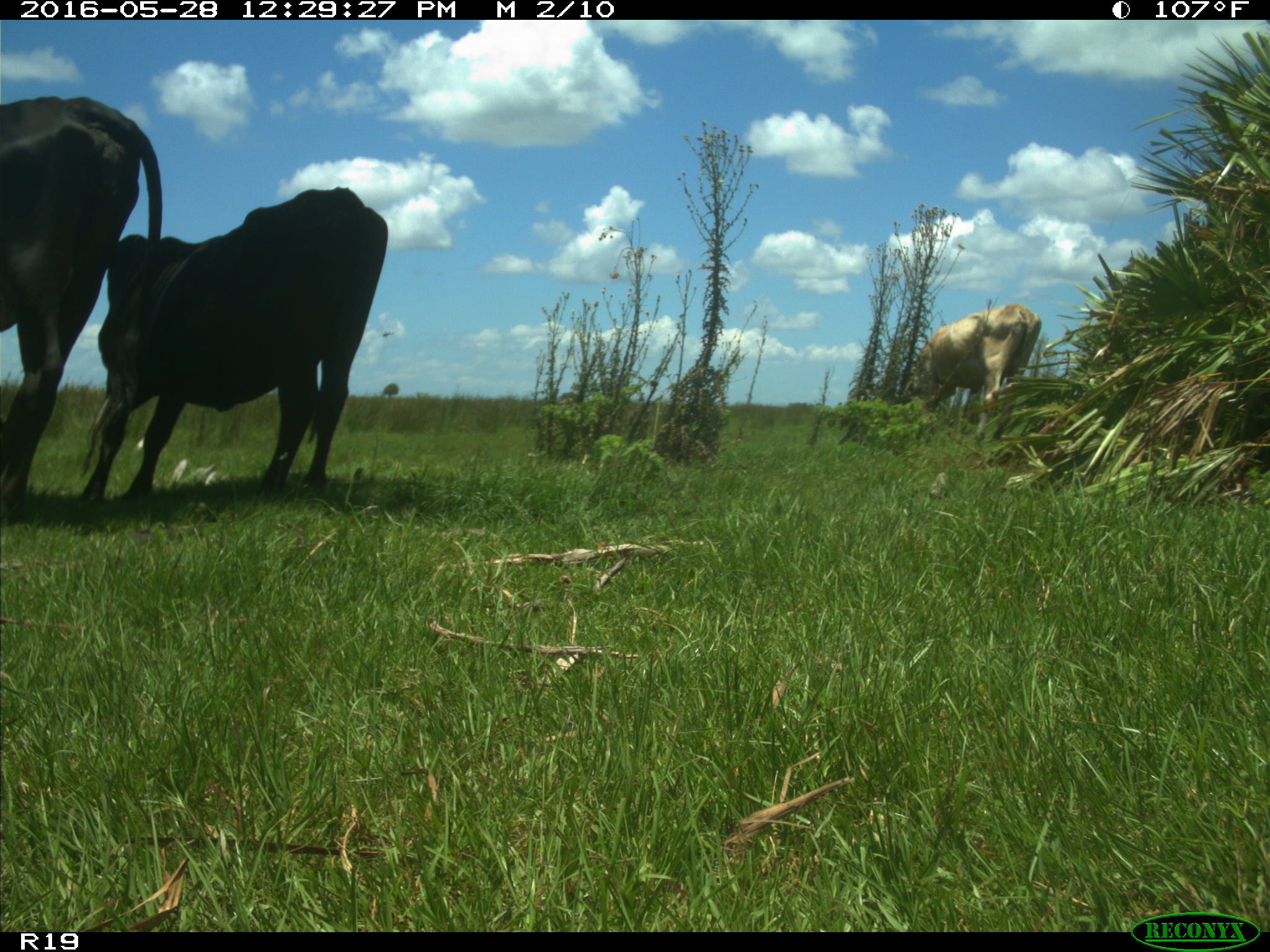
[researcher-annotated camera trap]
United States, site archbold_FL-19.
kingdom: Animalia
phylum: Chordata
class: Mammalia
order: Artiodactyla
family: Bovidae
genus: Bos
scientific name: Bos taurus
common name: domestic cow